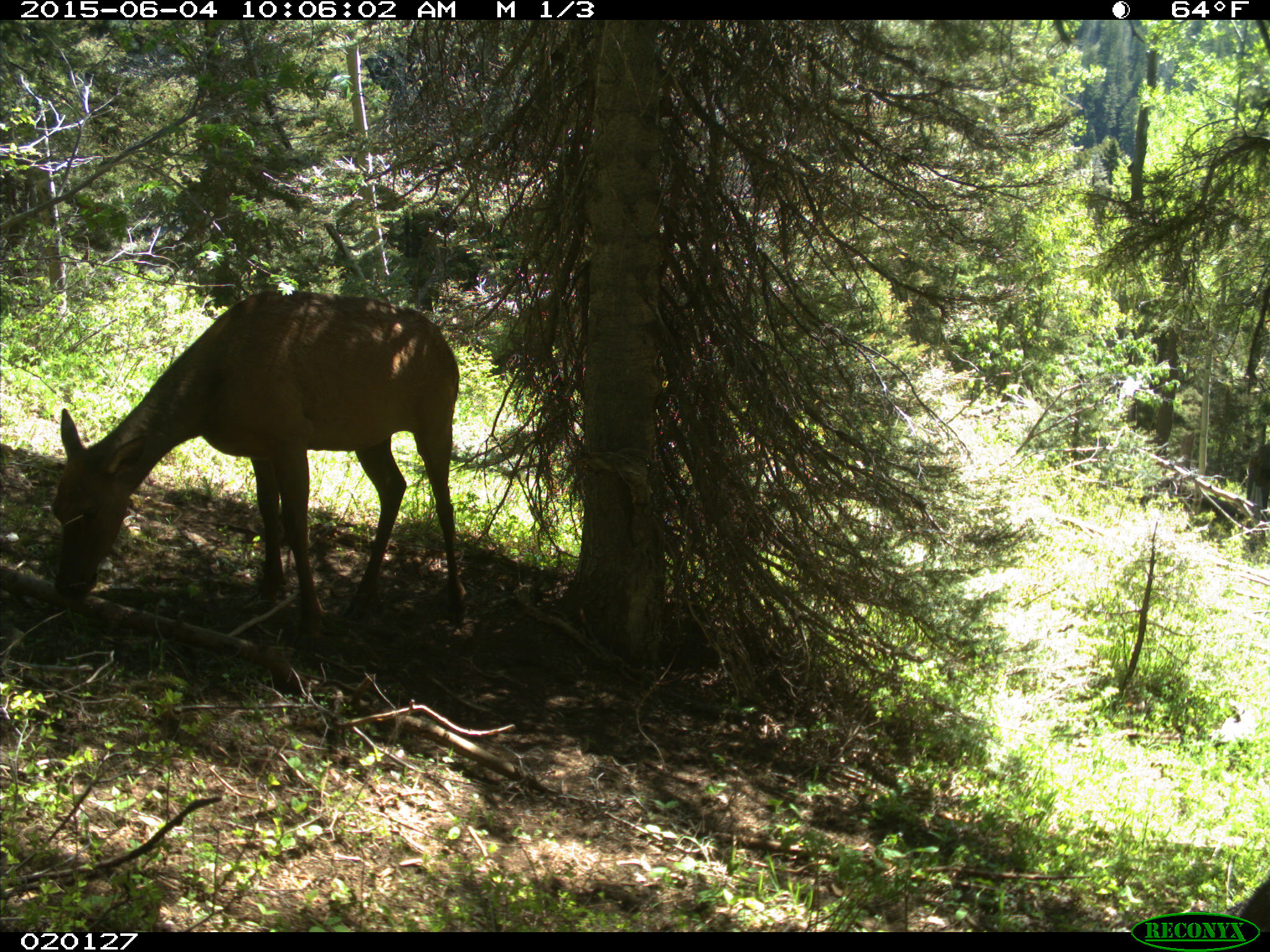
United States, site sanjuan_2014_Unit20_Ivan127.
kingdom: Animalia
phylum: Chordata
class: Mammalia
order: Artiodactyla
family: Cervidae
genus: Cervus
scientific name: Cervus elaphus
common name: red deer